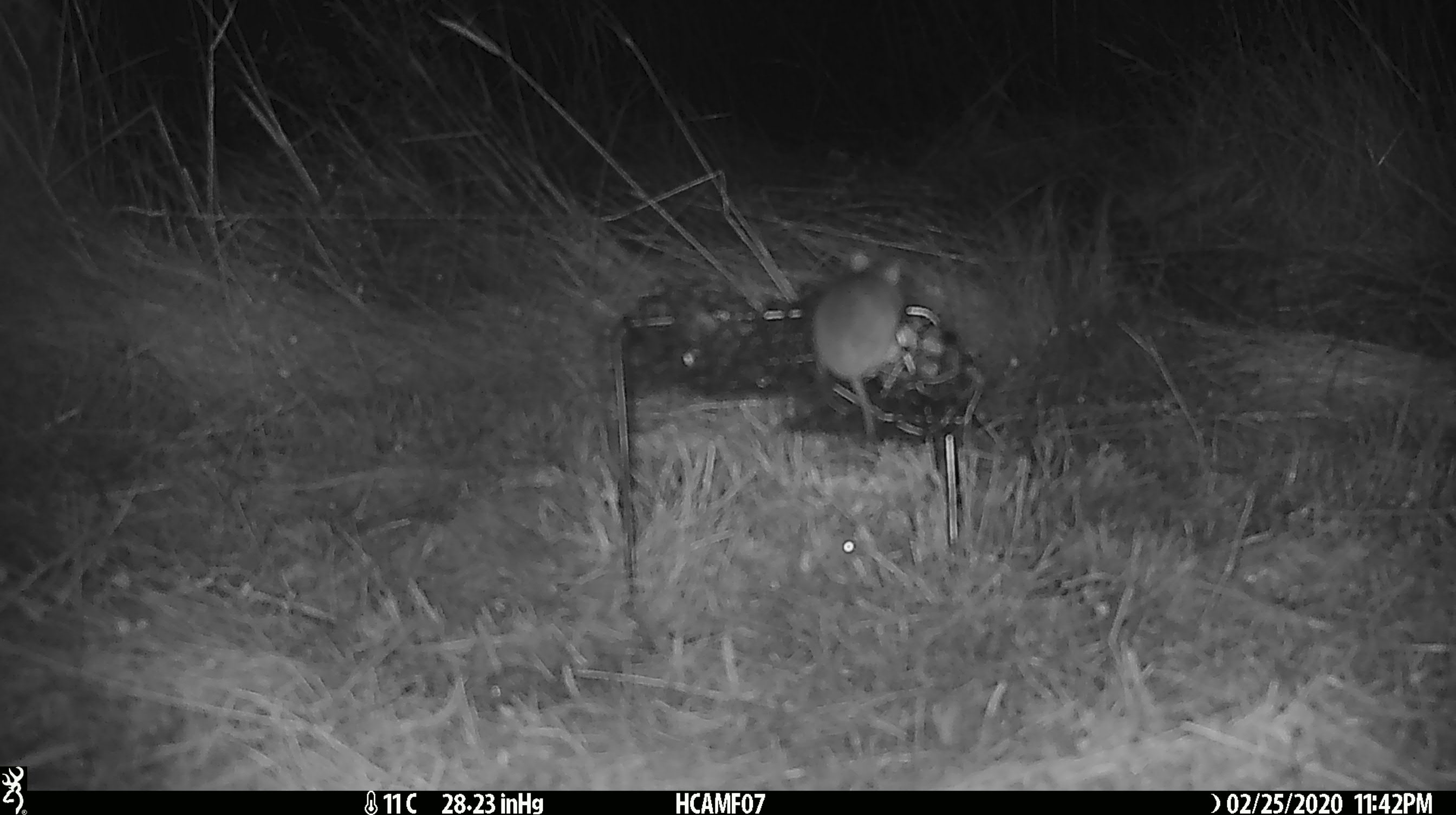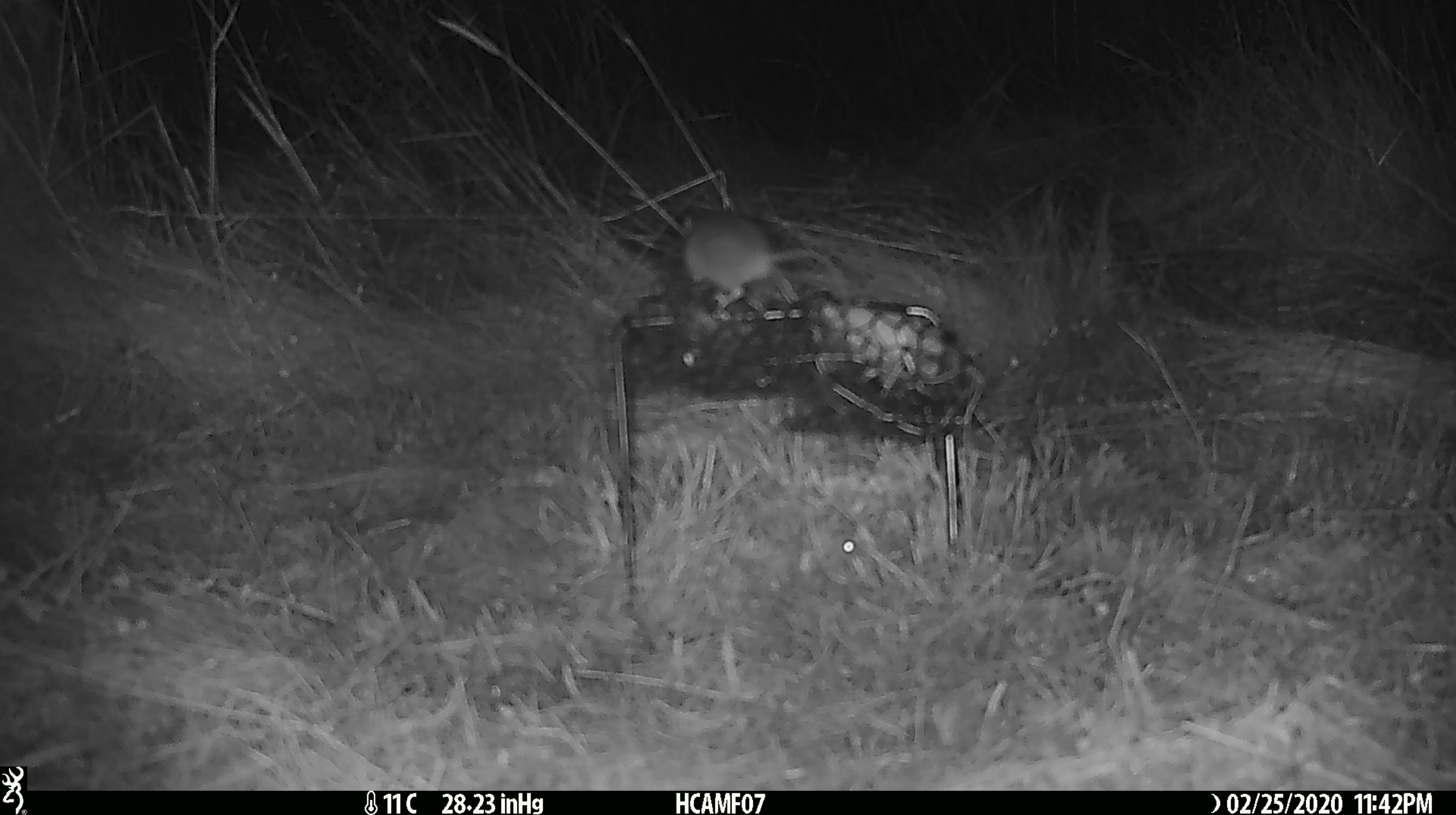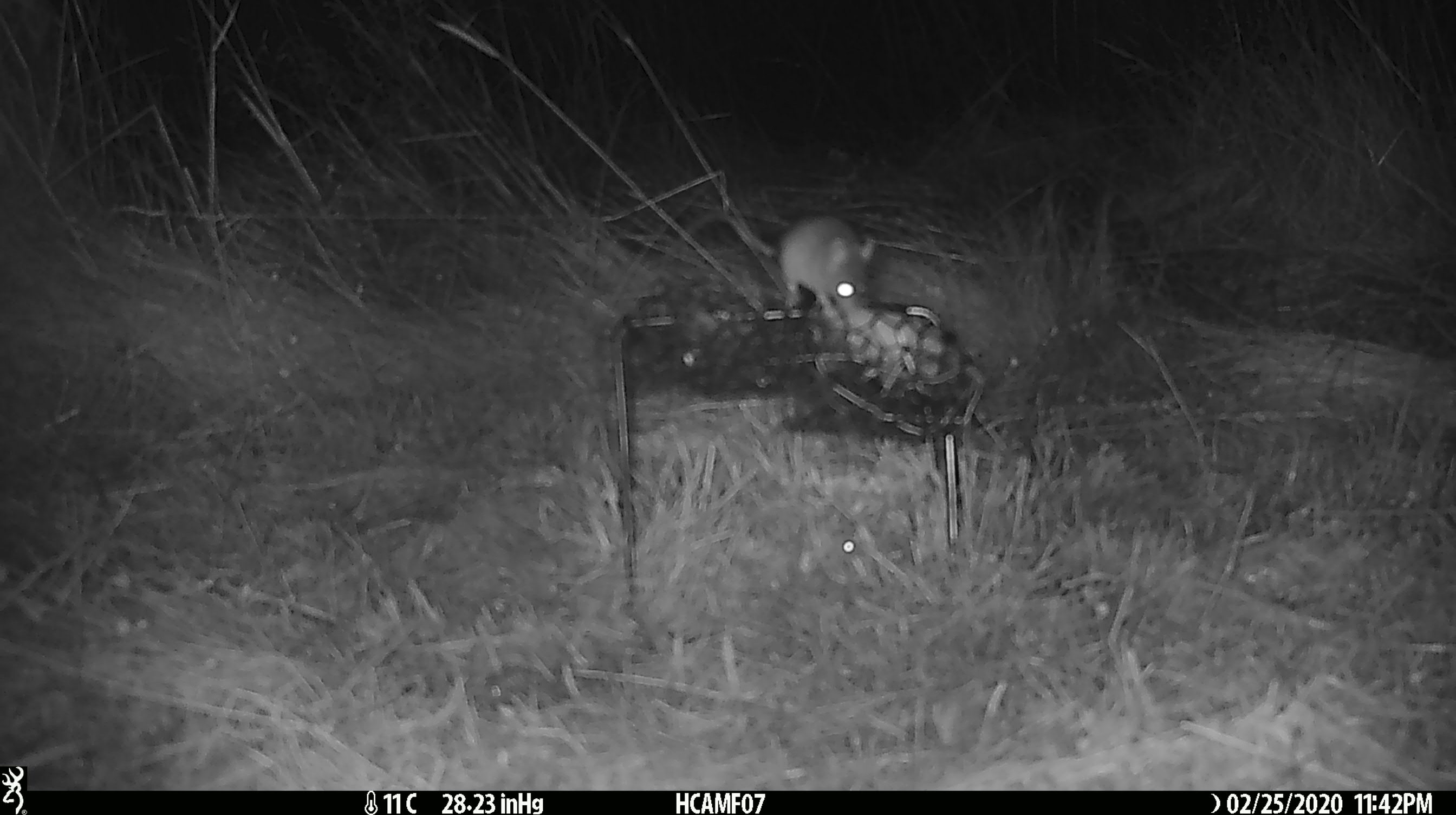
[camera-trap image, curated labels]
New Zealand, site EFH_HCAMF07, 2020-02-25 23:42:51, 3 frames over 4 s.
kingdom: Animalia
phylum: Chordata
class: Mammalia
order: Rodentia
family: Muridae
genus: Mus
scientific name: Mus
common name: mouse